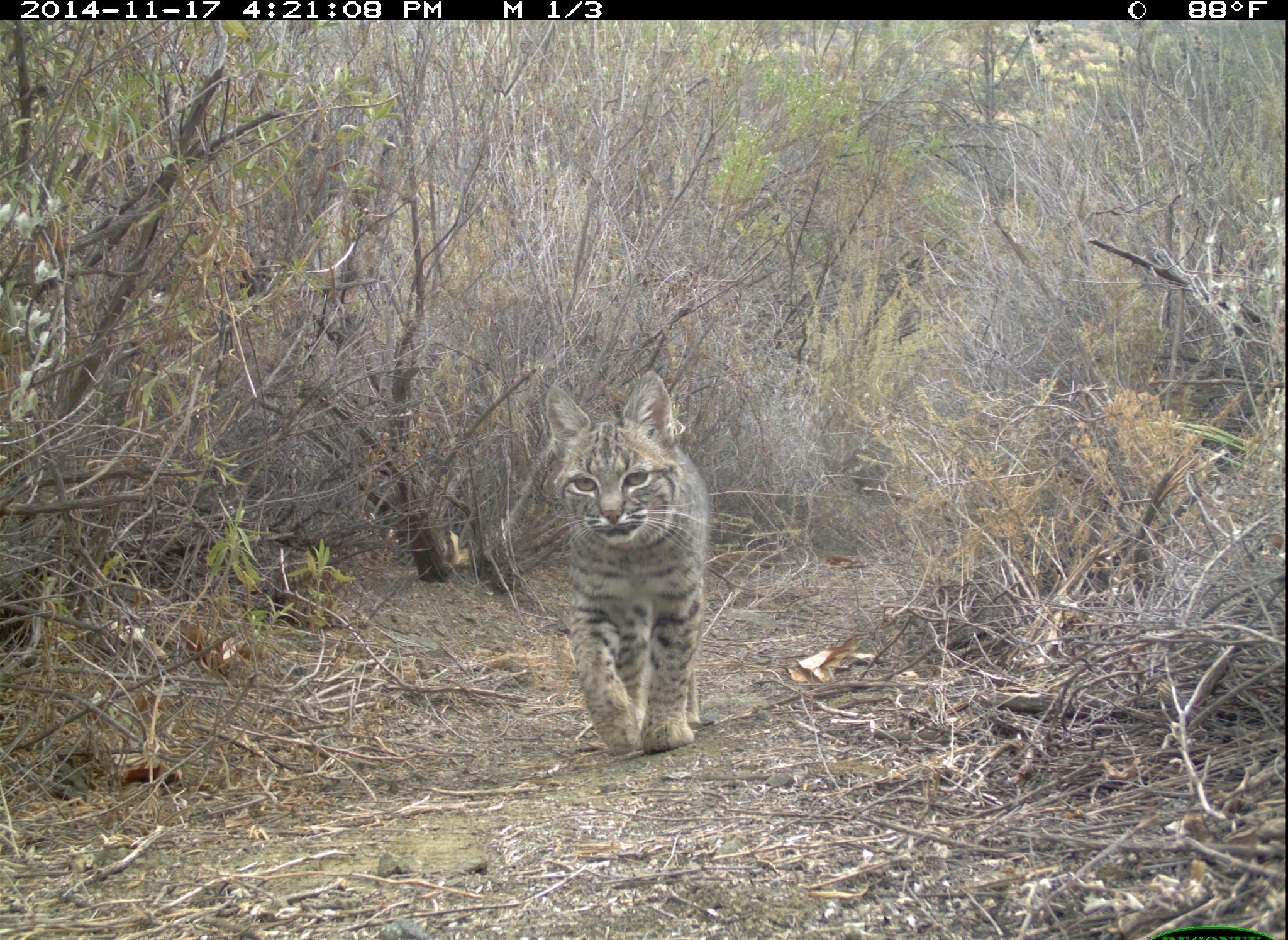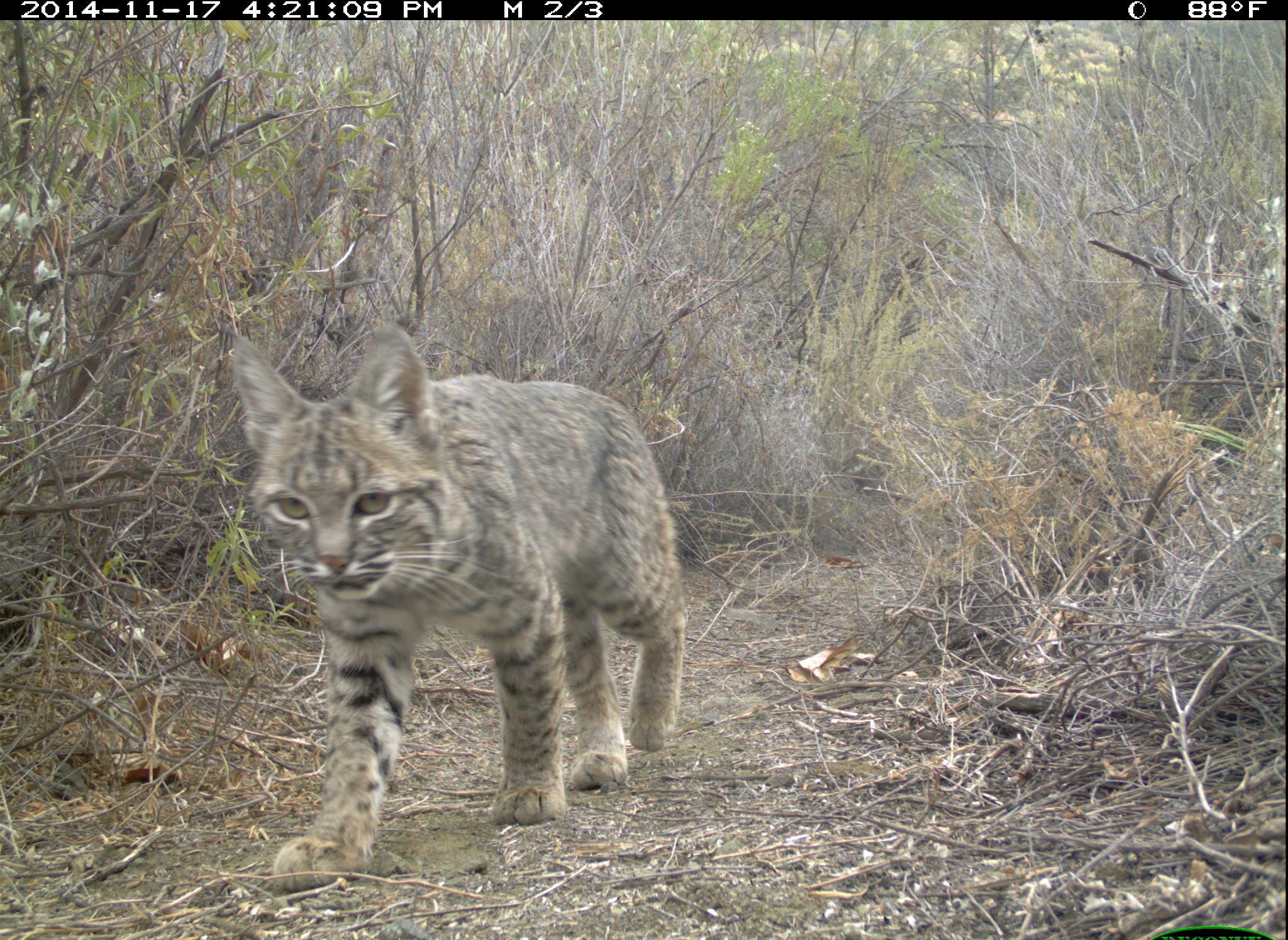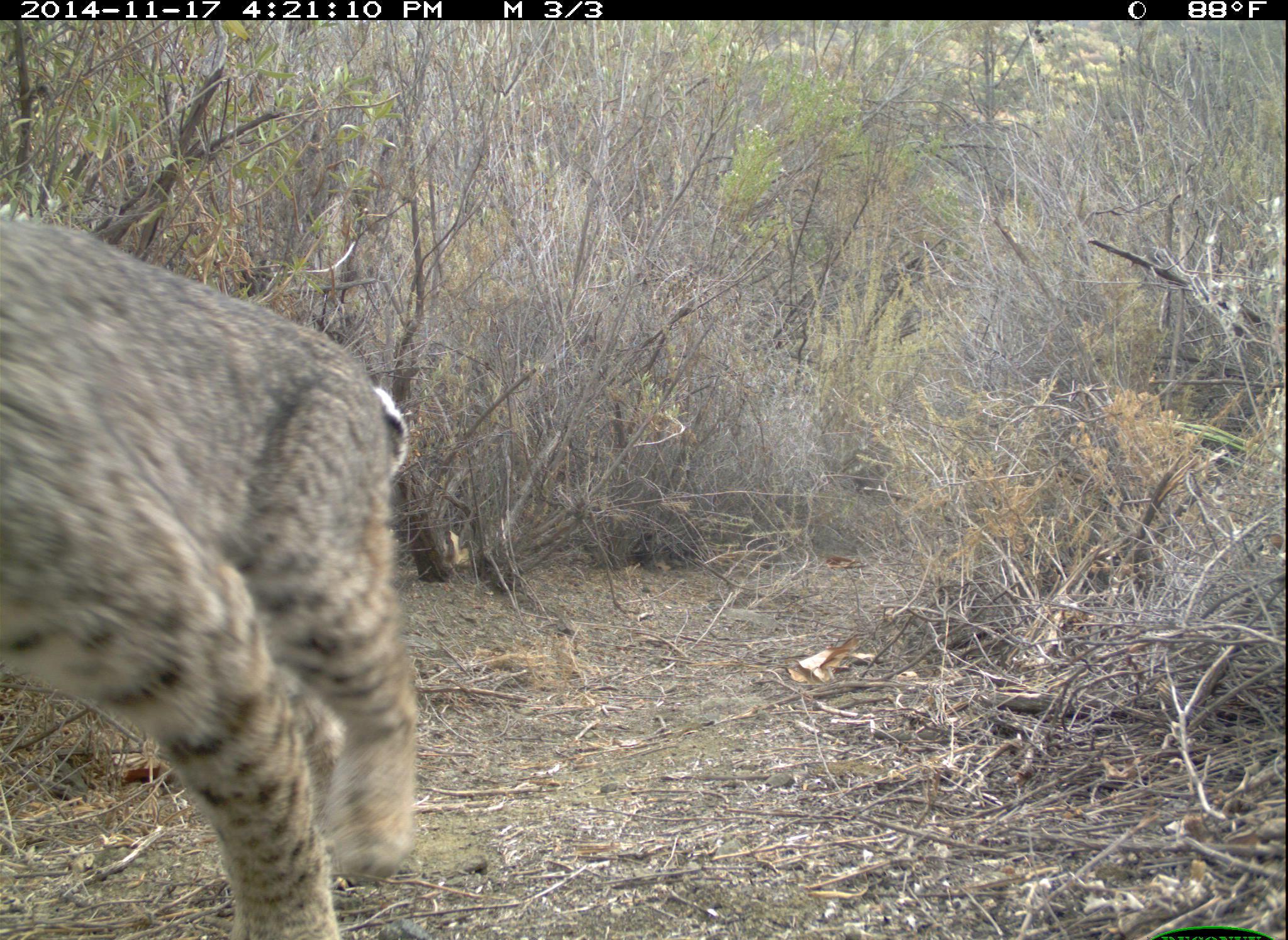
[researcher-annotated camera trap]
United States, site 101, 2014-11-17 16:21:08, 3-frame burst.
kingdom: Animalia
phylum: Chordata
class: Mammalia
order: Carnivora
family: Felidae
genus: Lynx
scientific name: Lynx rufus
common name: bobcat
Bobcat (Lynx rufus).